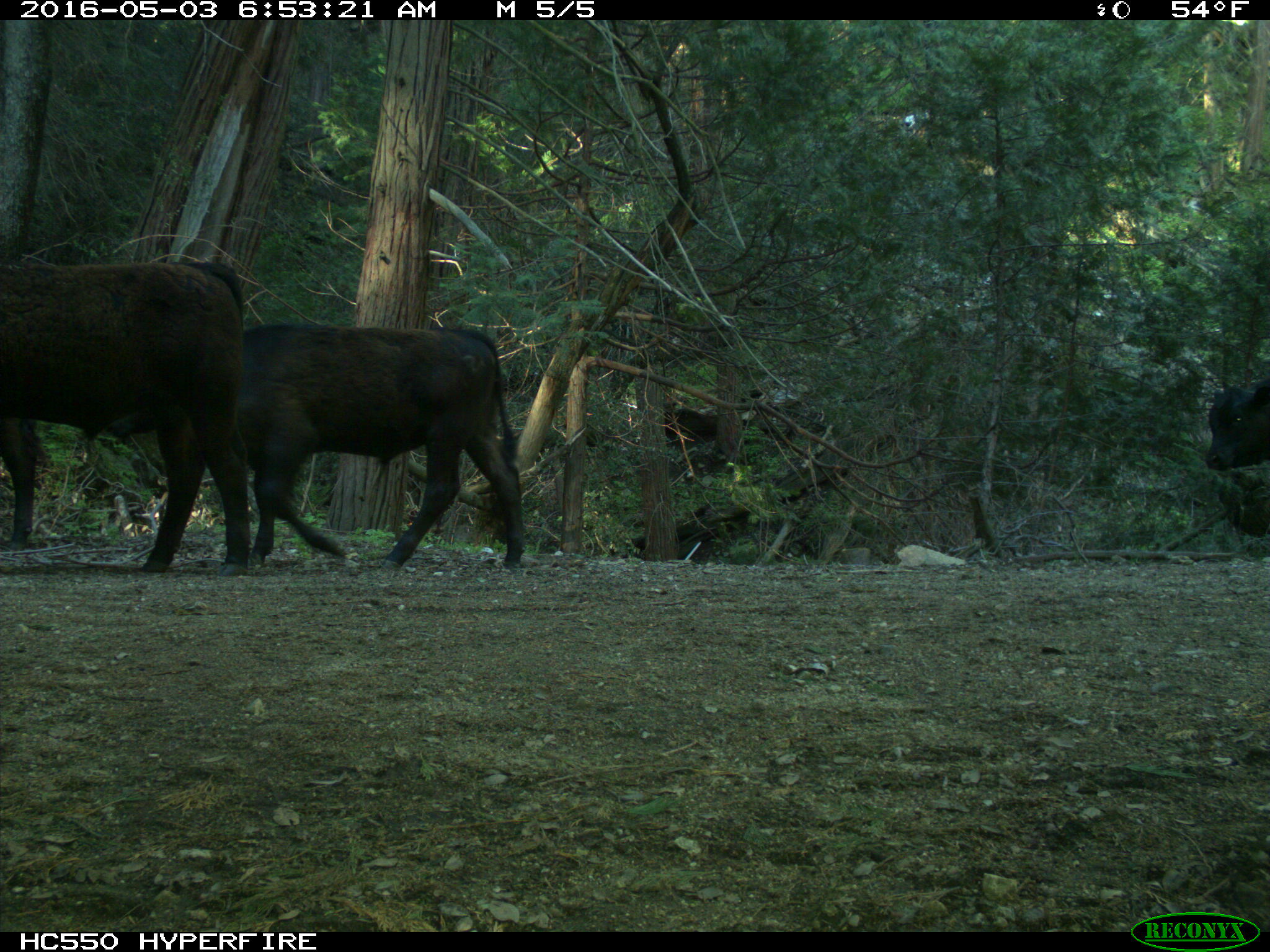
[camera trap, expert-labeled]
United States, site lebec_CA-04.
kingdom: Animalia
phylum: Chordata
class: Mammalia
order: Artiodactyla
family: Bovidae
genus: Bos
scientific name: Bos taurus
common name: domestic cow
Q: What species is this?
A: Bos taurus (domestic cow).